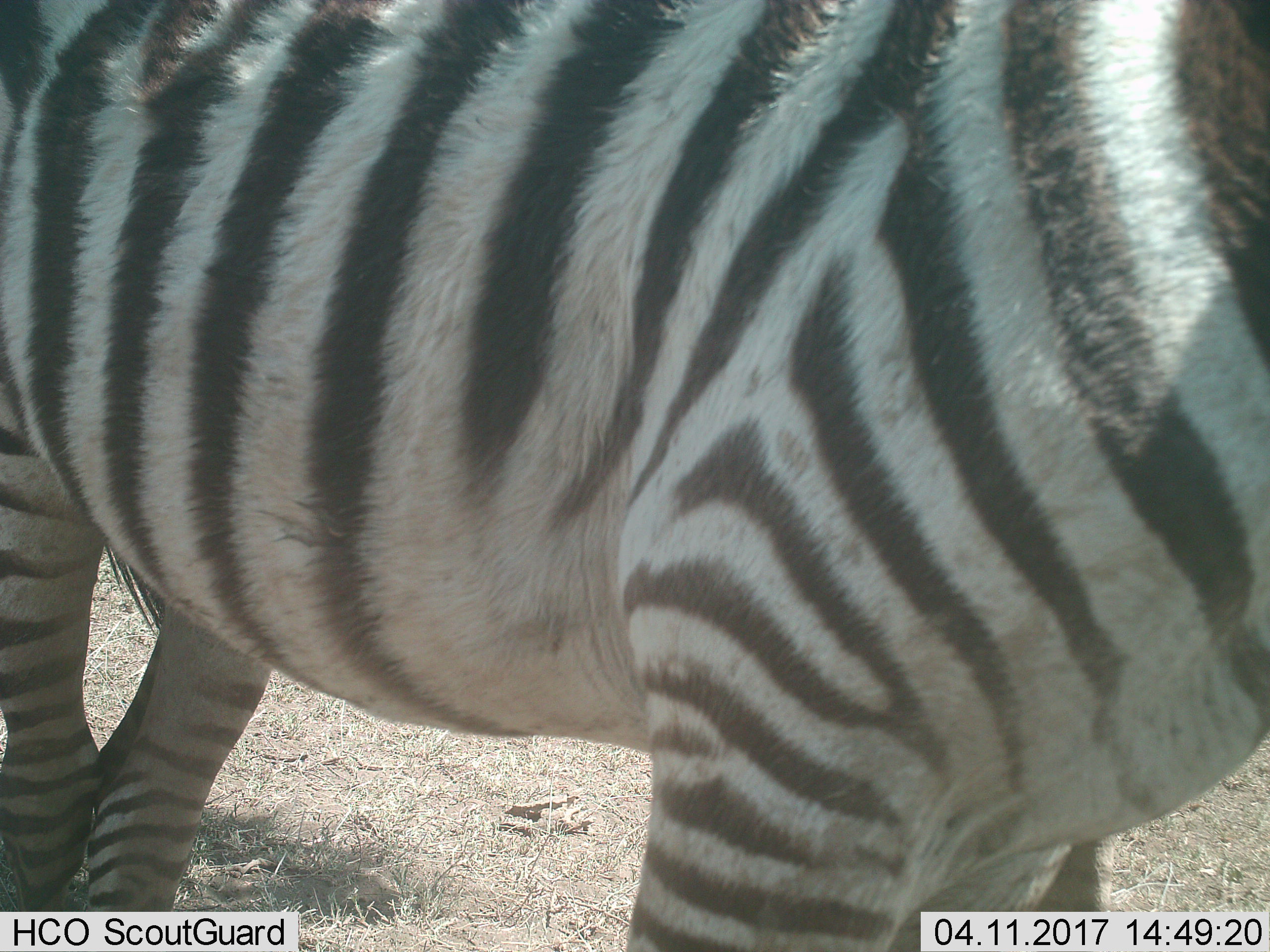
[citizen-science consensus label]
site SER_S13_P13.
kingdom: Animalia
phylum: Chordata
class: Mammalia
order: Perissodactyla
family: Equidae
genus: Equus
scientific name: Equus quagga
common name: plains zebra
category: zebraplains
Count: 1.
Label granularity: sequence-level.